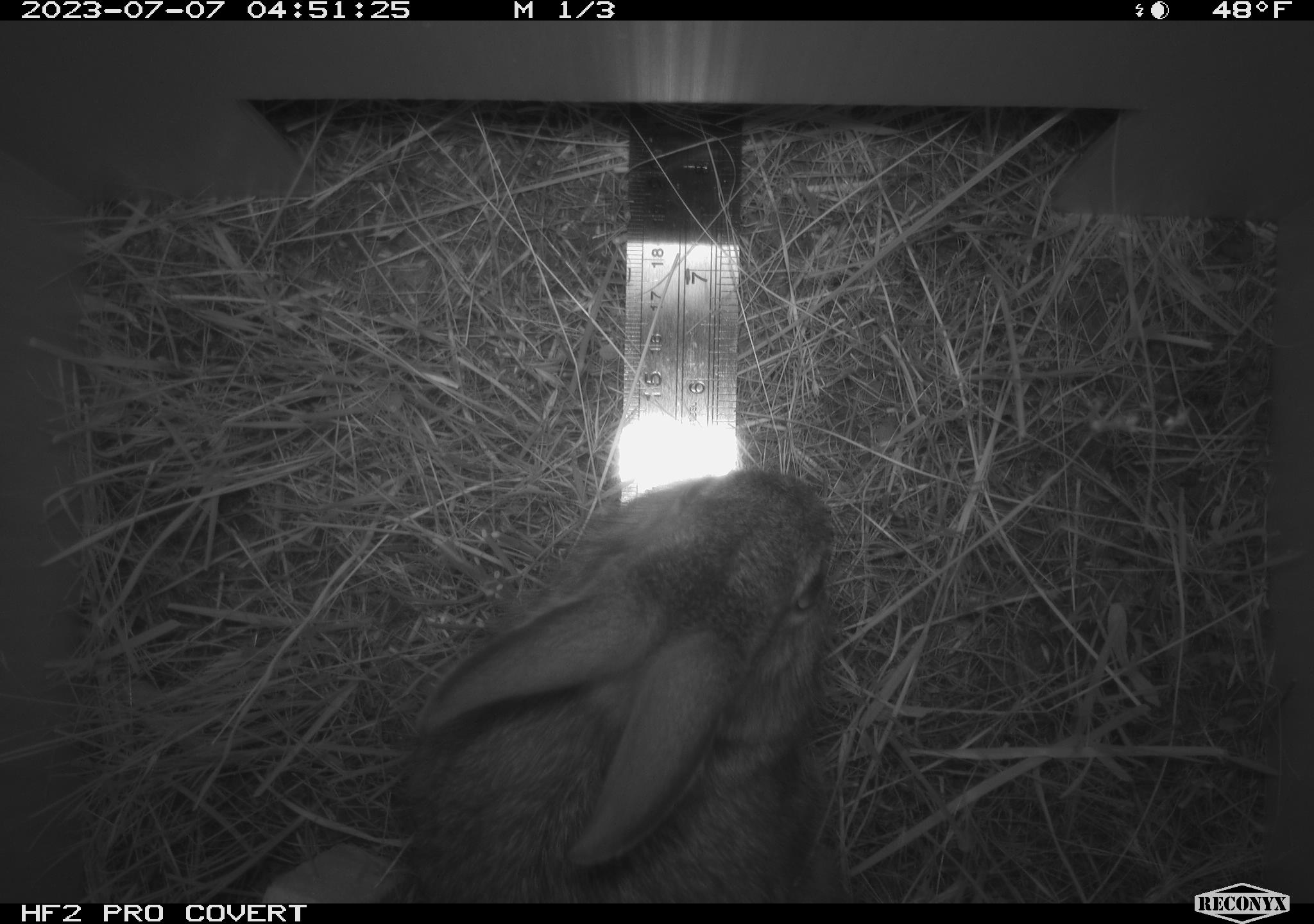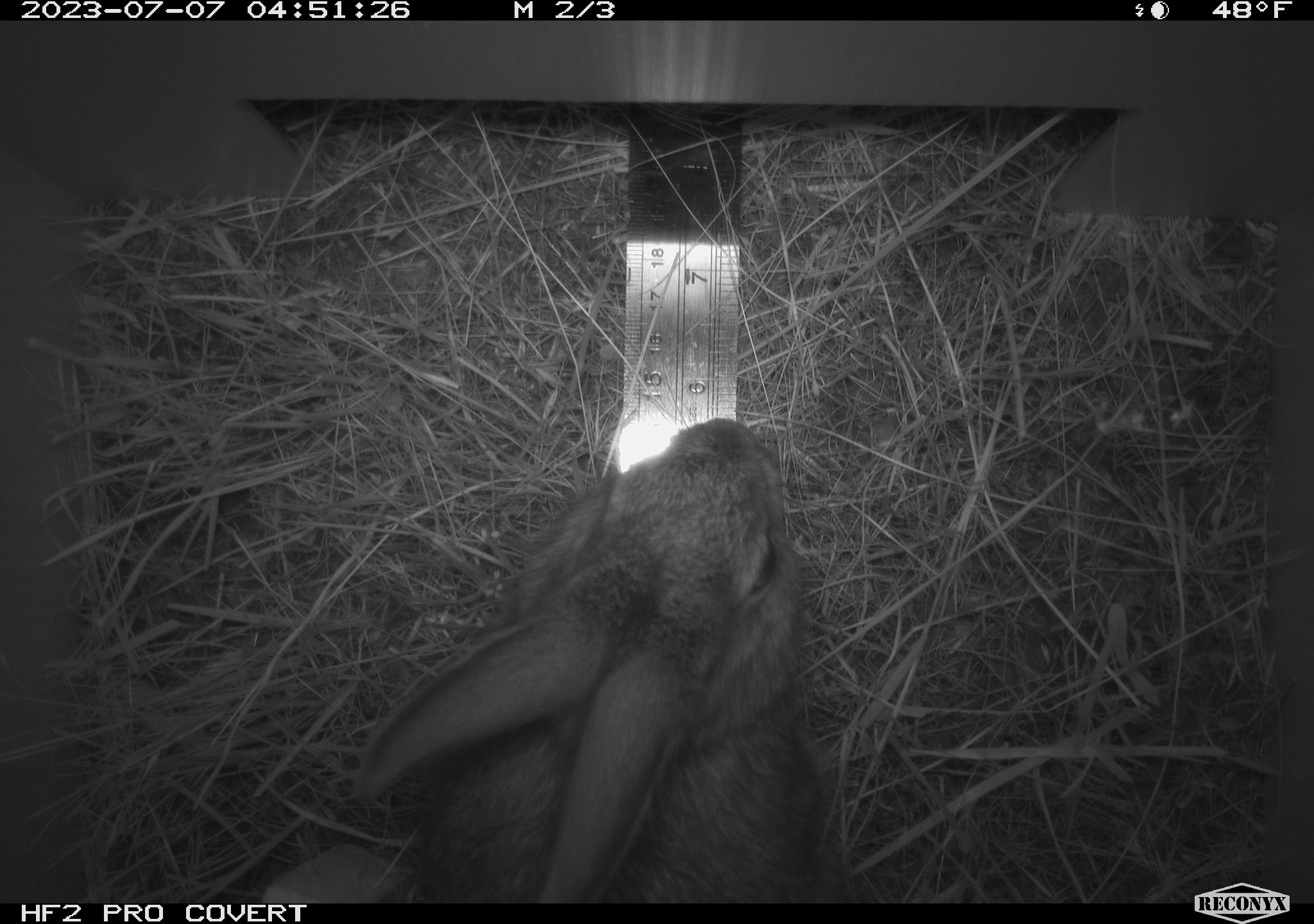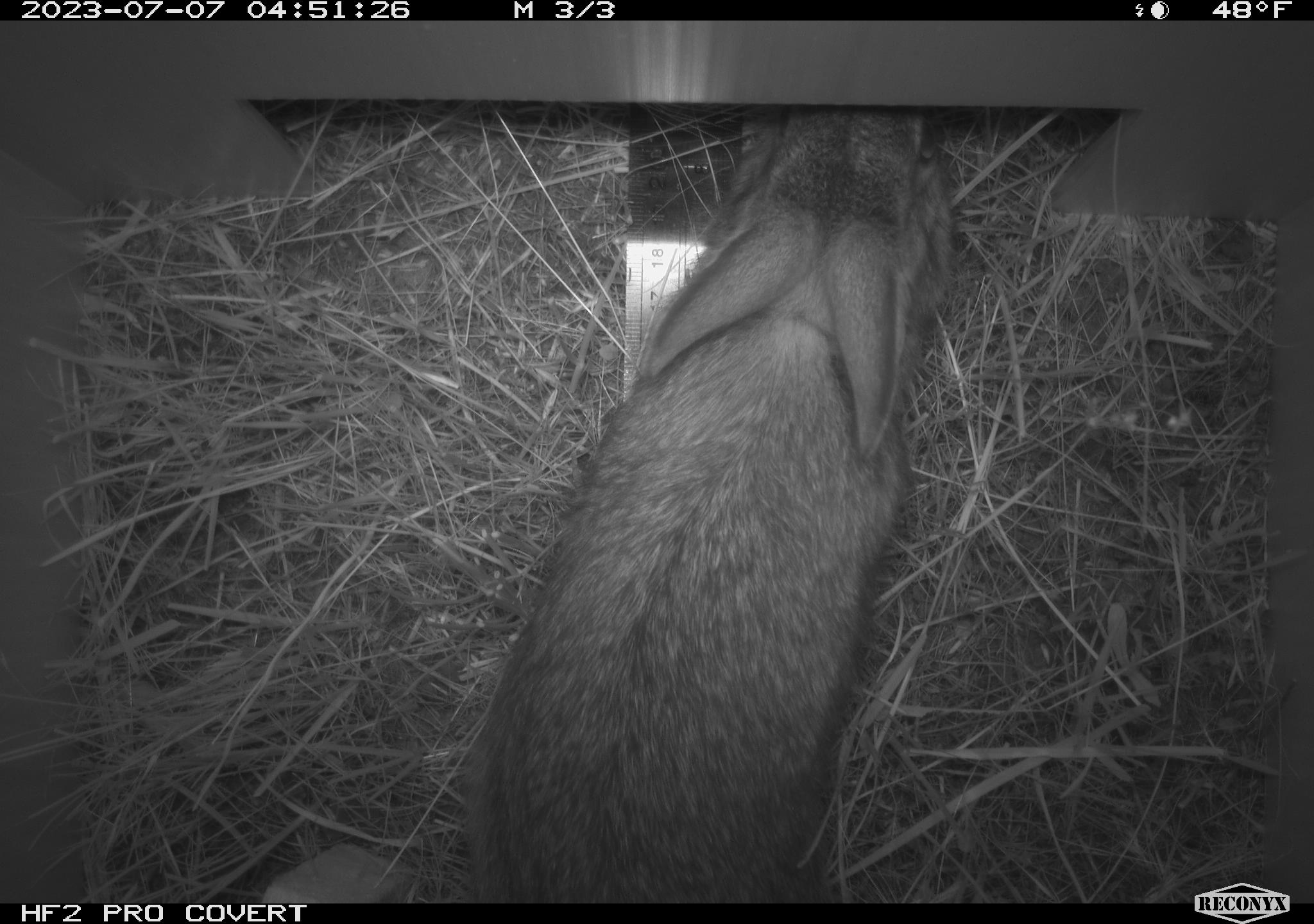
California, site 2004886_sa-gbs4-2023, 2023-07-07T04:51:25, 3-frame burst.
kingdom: Animalia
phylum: Chordata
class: Mammalia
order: Lagomorpha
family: Leporidae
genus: Sylvilagus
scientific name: Sylvilagus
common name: cottontail rabbits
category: sylvilagus species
Sylvilagus species (cottontail rabbits) (Sylvilagus).